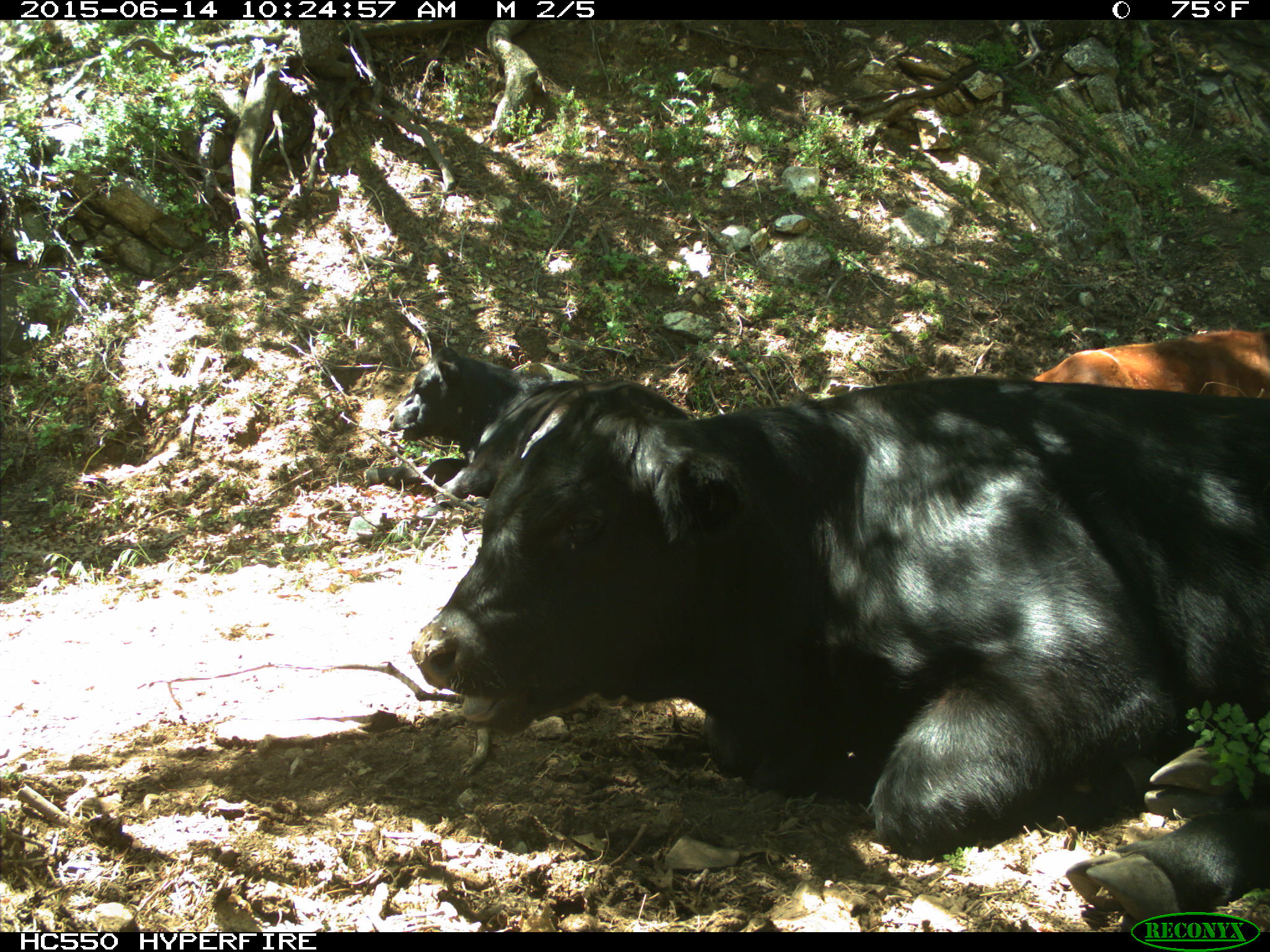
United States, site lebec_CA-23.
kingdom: Animalia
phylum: Chordata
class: Mammalia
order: Artiodactyla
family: Bovidae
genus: Bos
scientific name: Bos taurus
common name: domestic cow